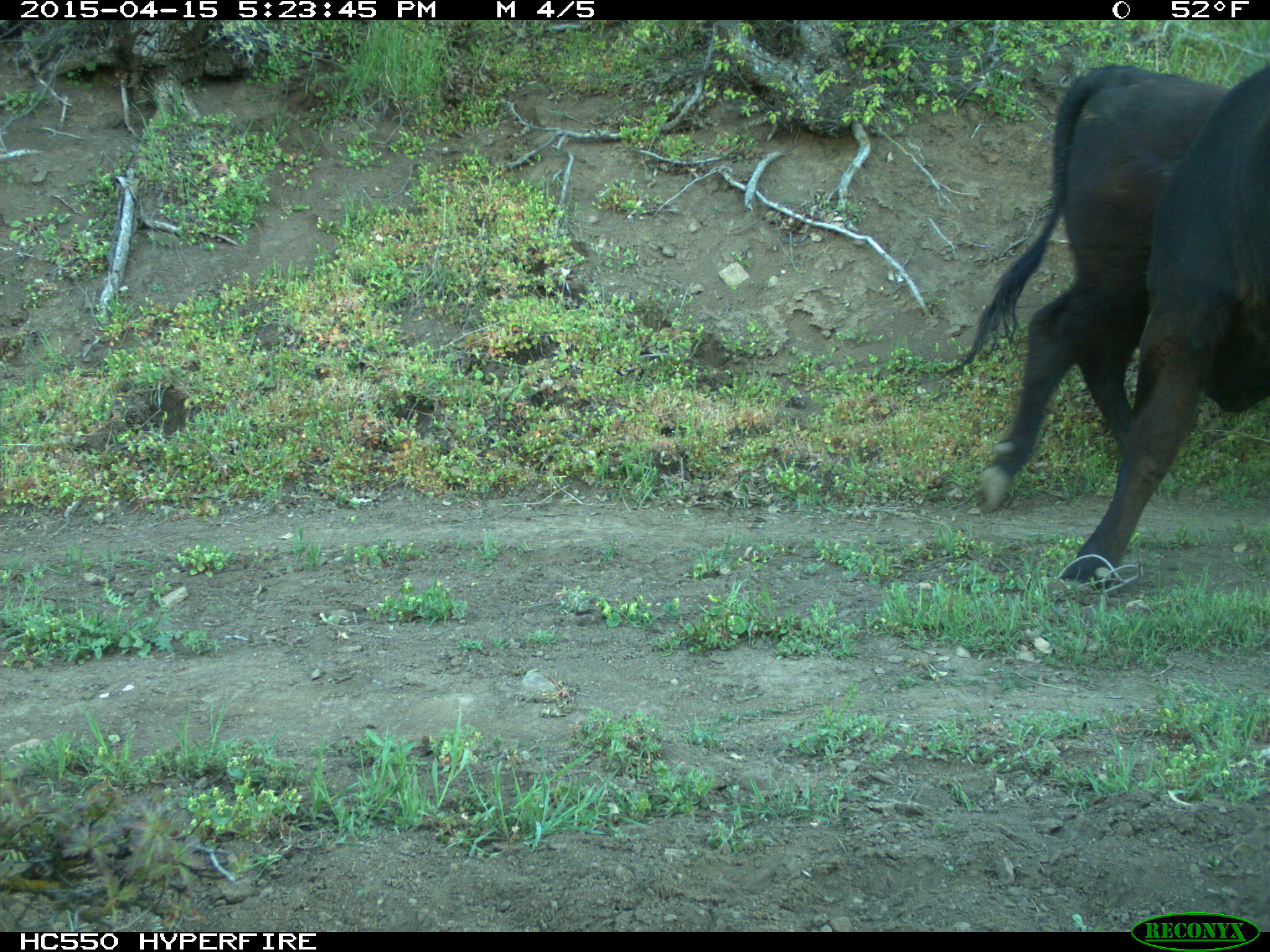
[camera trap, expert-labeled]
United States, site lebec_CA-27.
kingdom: Animalia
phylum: Chordata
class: Mammalia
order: Artiodactyla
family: Bovidae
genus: Bos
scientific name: Bos taurus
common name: domestic cow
Bos taurus (domestic cow).